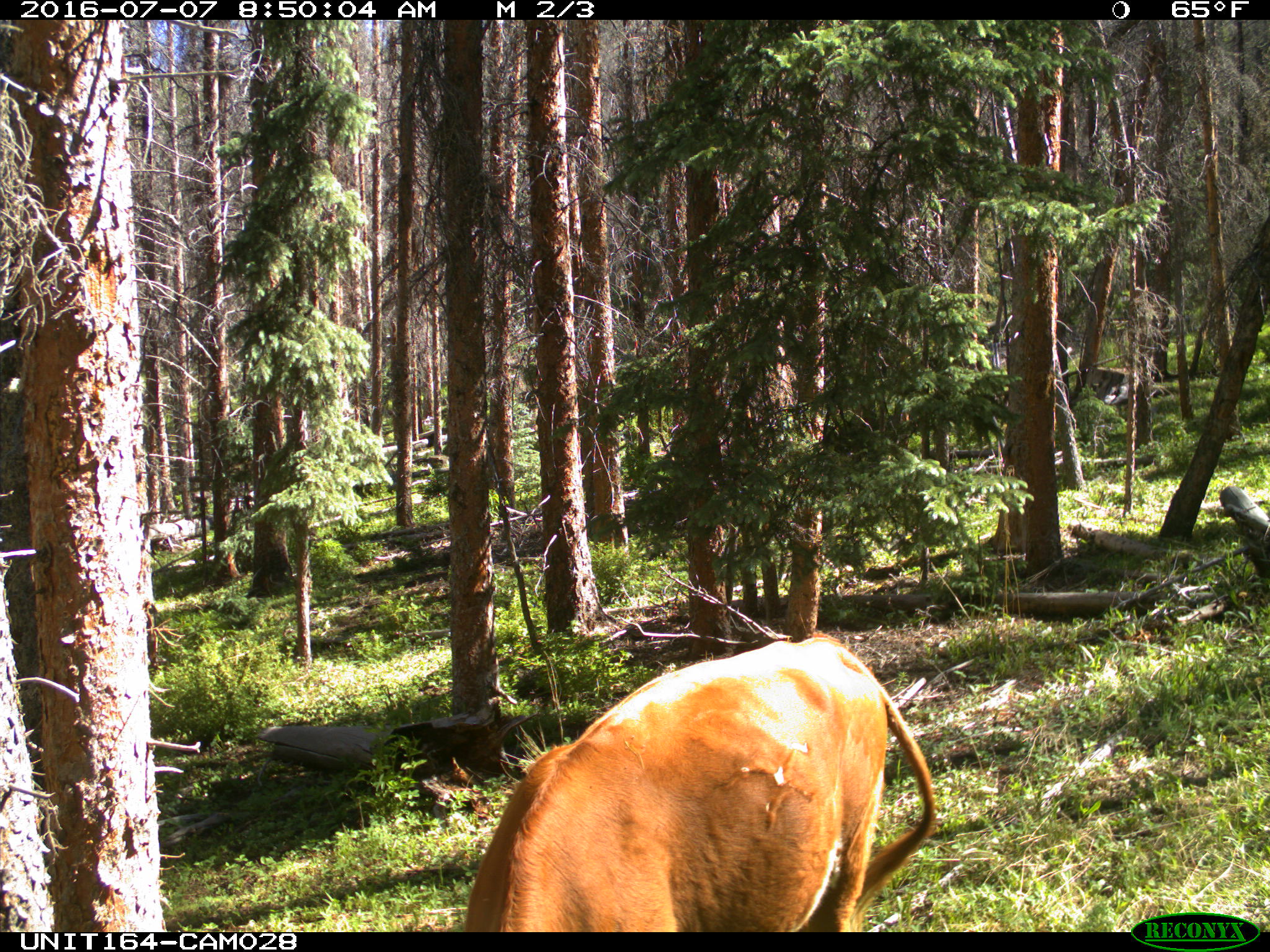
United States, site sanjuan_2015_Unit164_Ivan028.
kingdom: Animalia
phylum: Chordata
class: Mammalia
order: Artiodactyla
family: Bovidae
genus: Bos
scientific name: Bos taurus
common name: domestic cow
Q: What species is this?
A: Bos taurus (domestic cow).